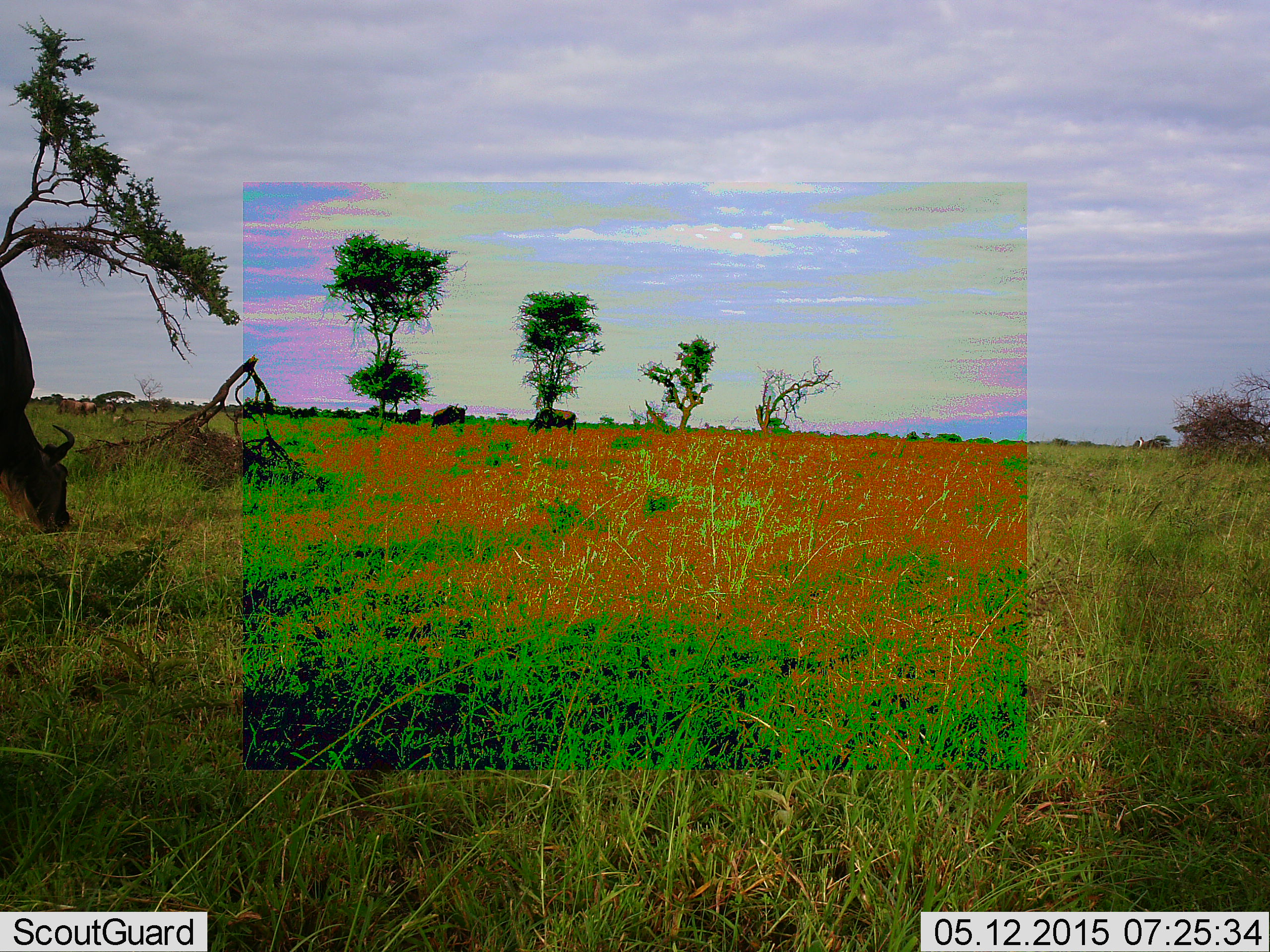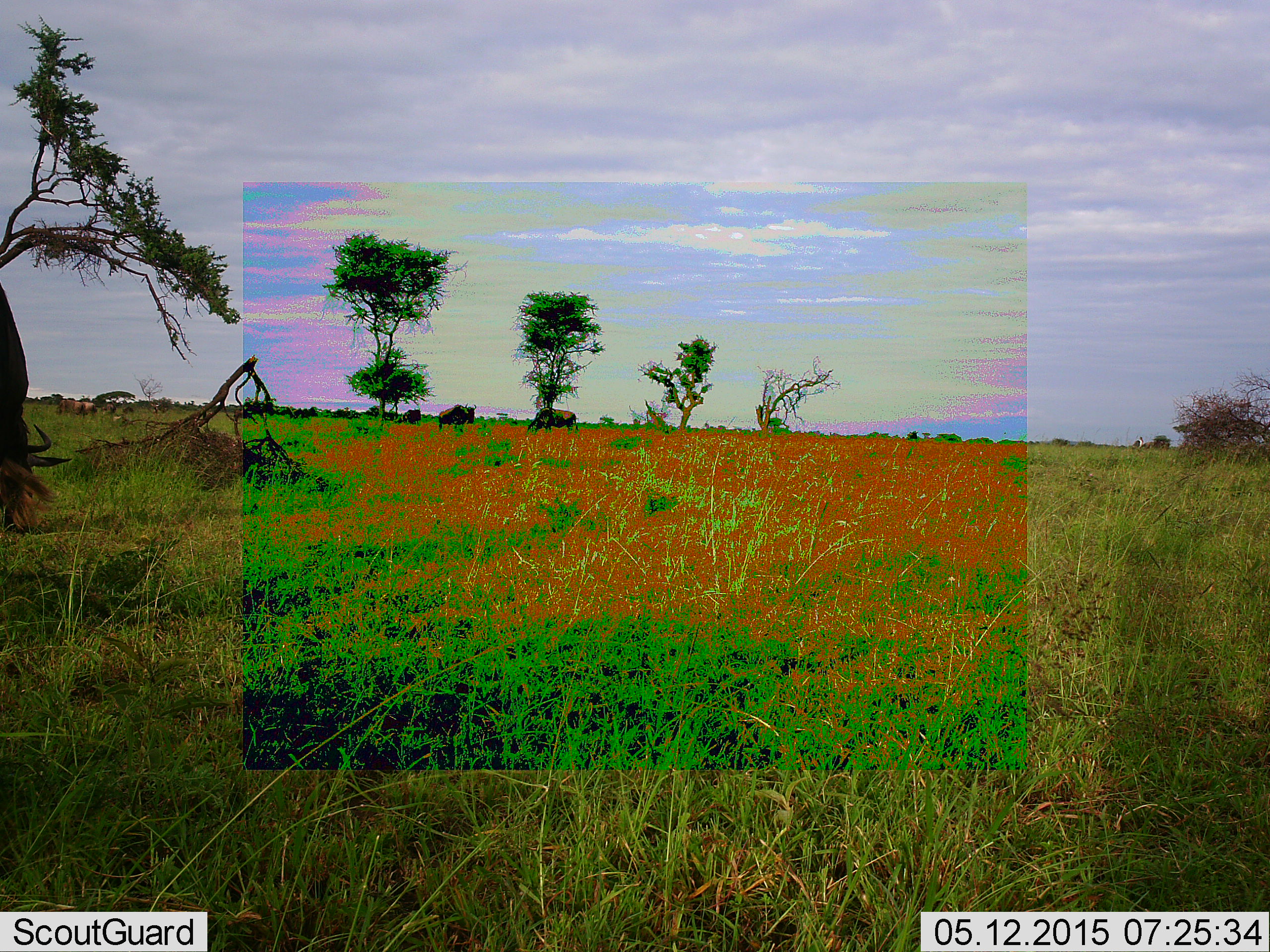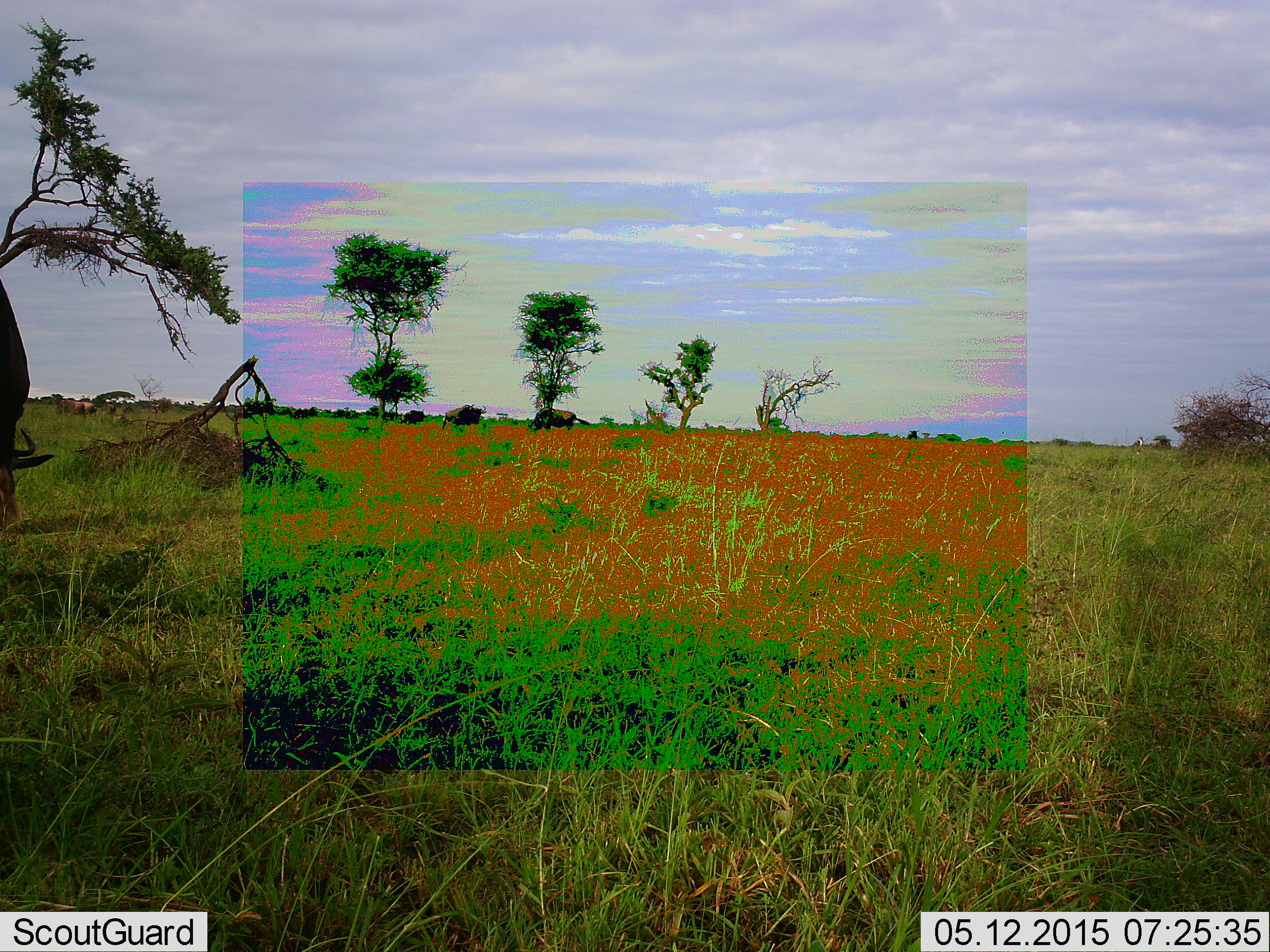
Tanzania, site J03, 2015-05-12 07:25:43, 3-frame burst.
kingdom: Animalia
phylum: Chordata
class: Mammalia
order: Artiodactyla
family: Bovidae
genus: Connochaetes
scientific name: Connochaetes taurinus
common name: blue wildebeest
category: wildebeest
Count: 8.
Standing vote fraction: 40%.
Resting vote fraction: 0%.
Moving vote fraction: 60%.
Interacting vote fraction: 0%.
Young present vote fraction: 0%.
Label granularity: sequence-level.